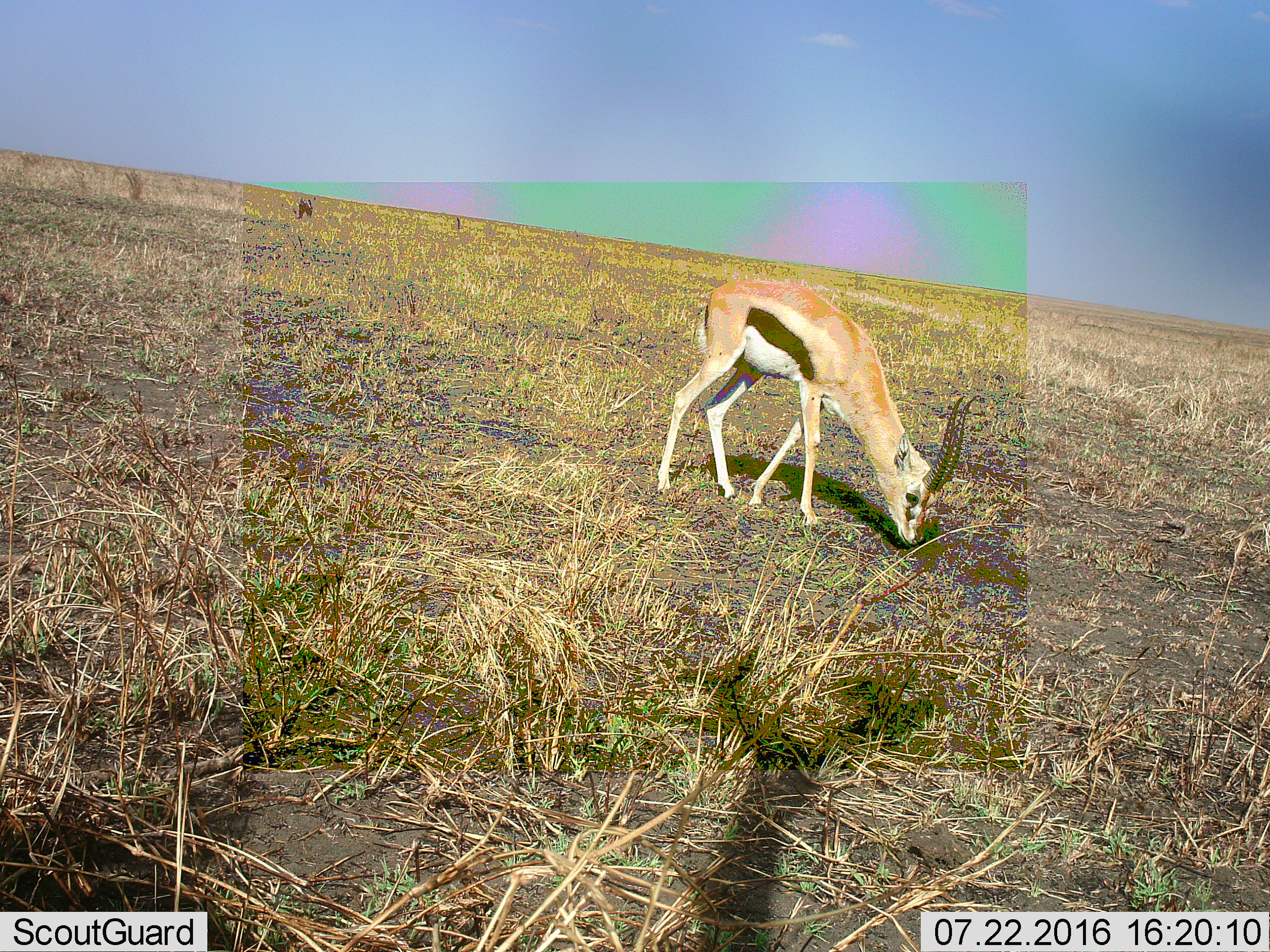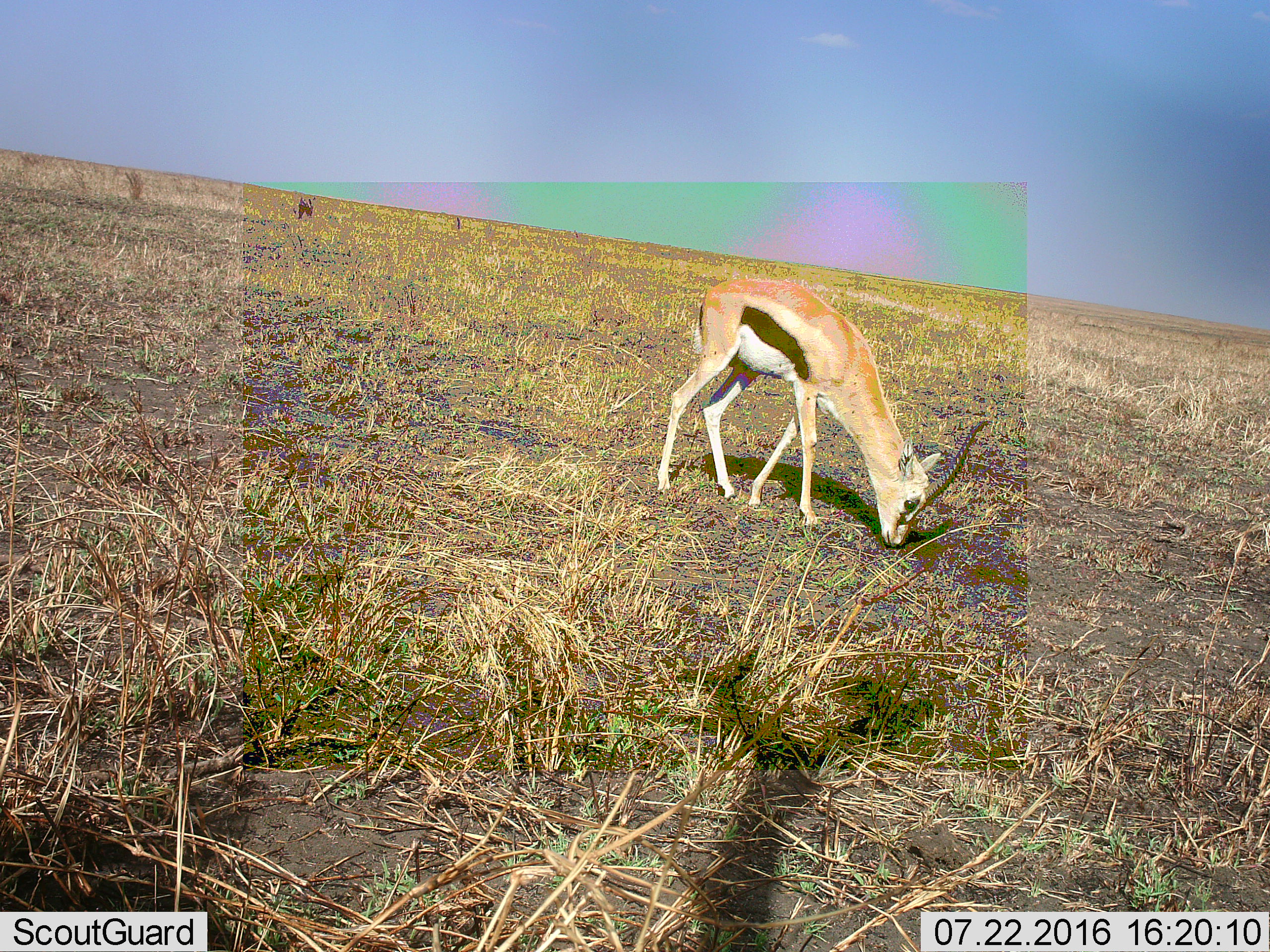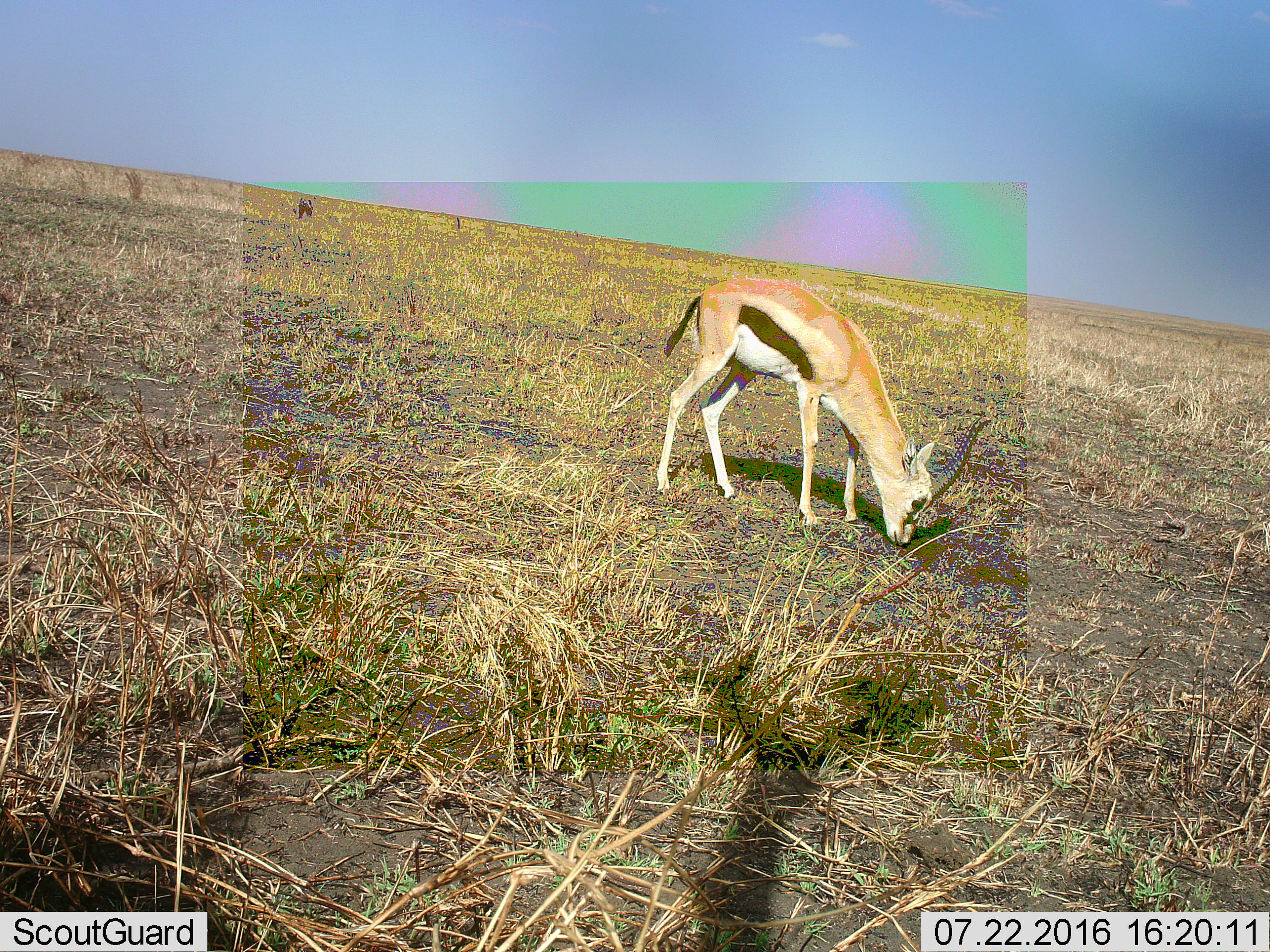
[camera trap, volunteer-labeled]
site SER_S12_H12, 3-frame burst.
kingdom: Animalia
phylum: Chordata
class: Mammalia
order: Artiodactyla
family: Bovidae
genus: Eudorcas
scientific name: Eudorcas thomsonii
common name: thomson's gazelle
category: gazellethomsons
Gazellethomsons (thomson's gazelle) (Eudorcas thomsonii), count 1. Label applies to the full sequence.